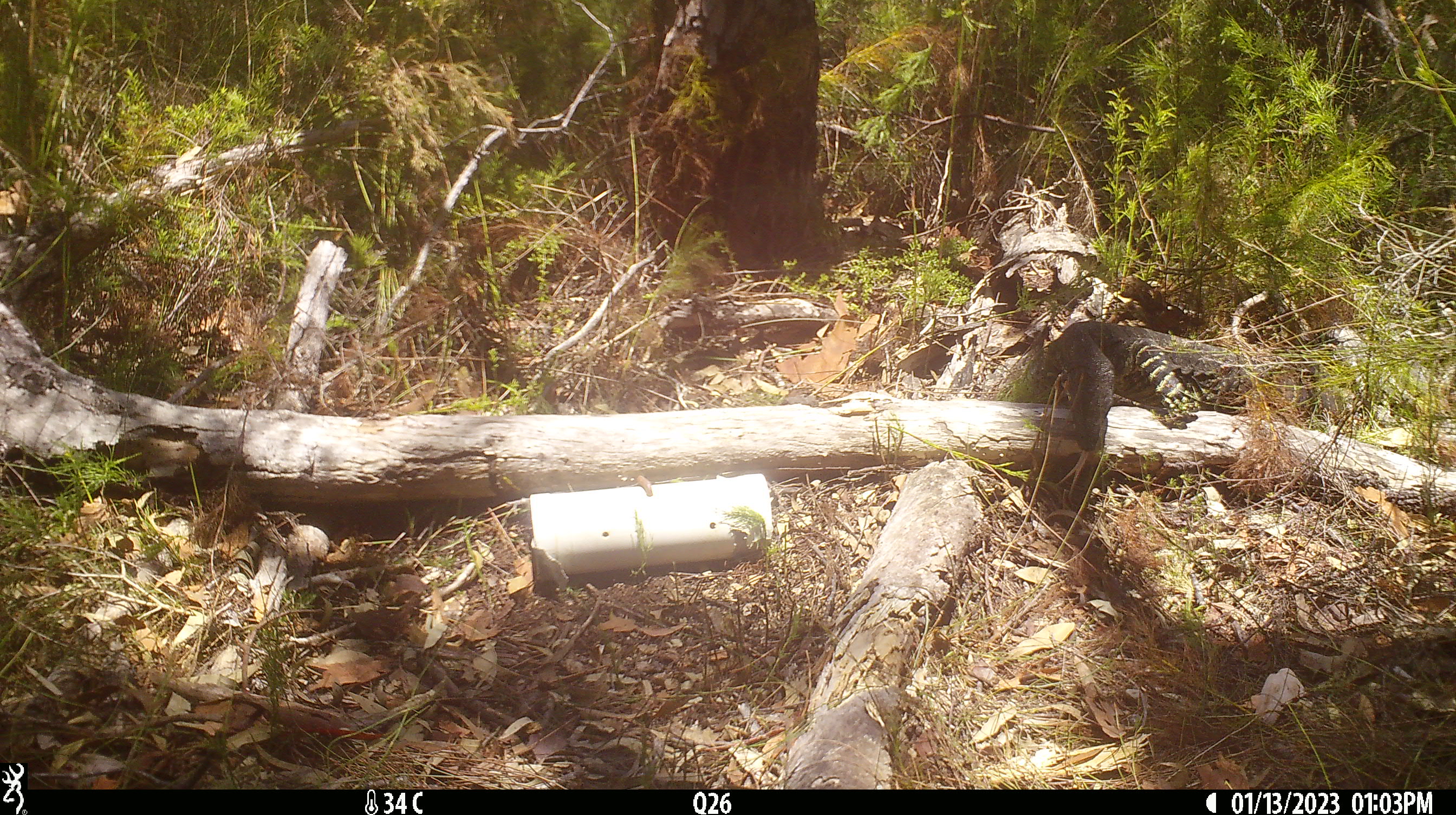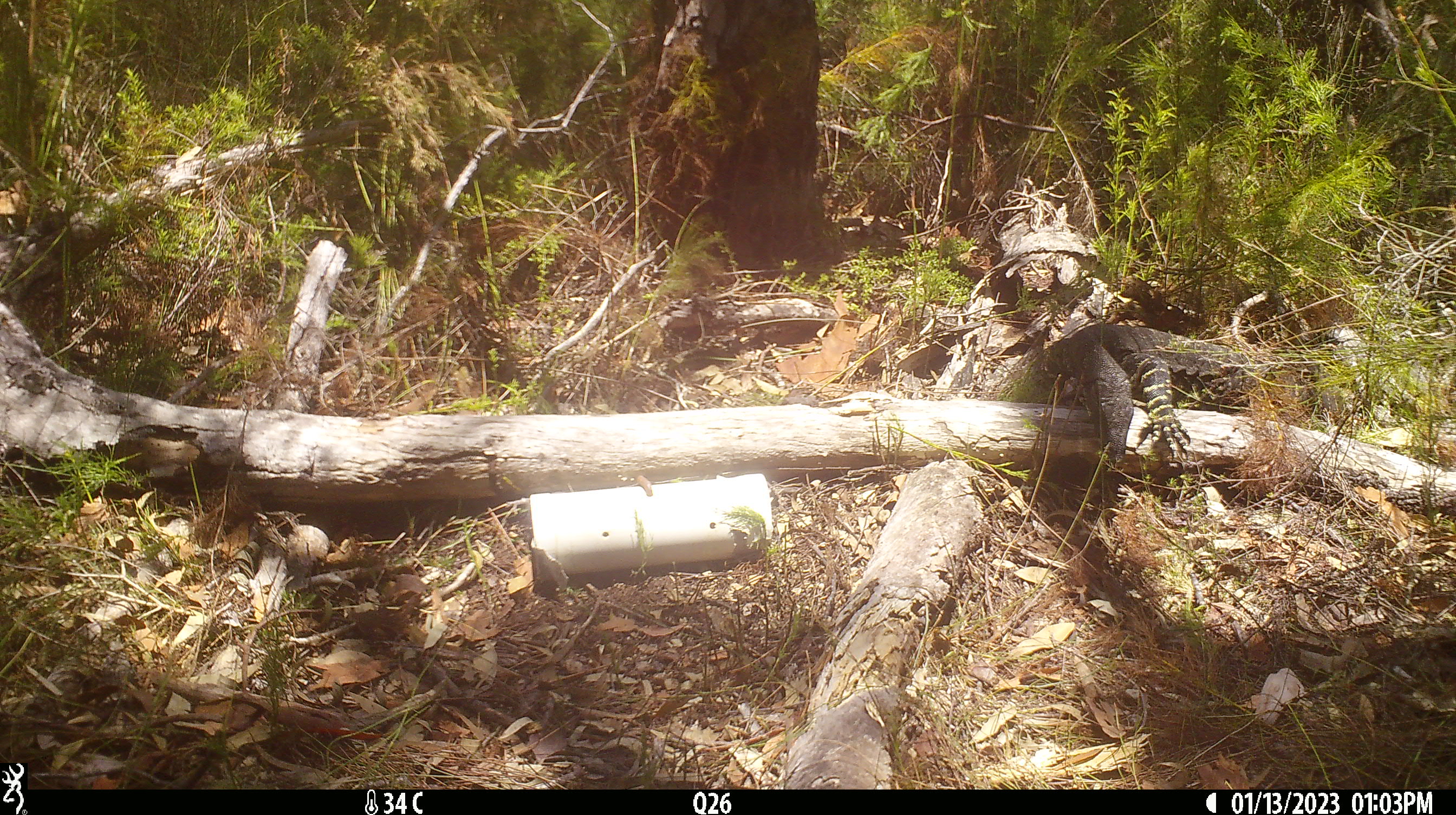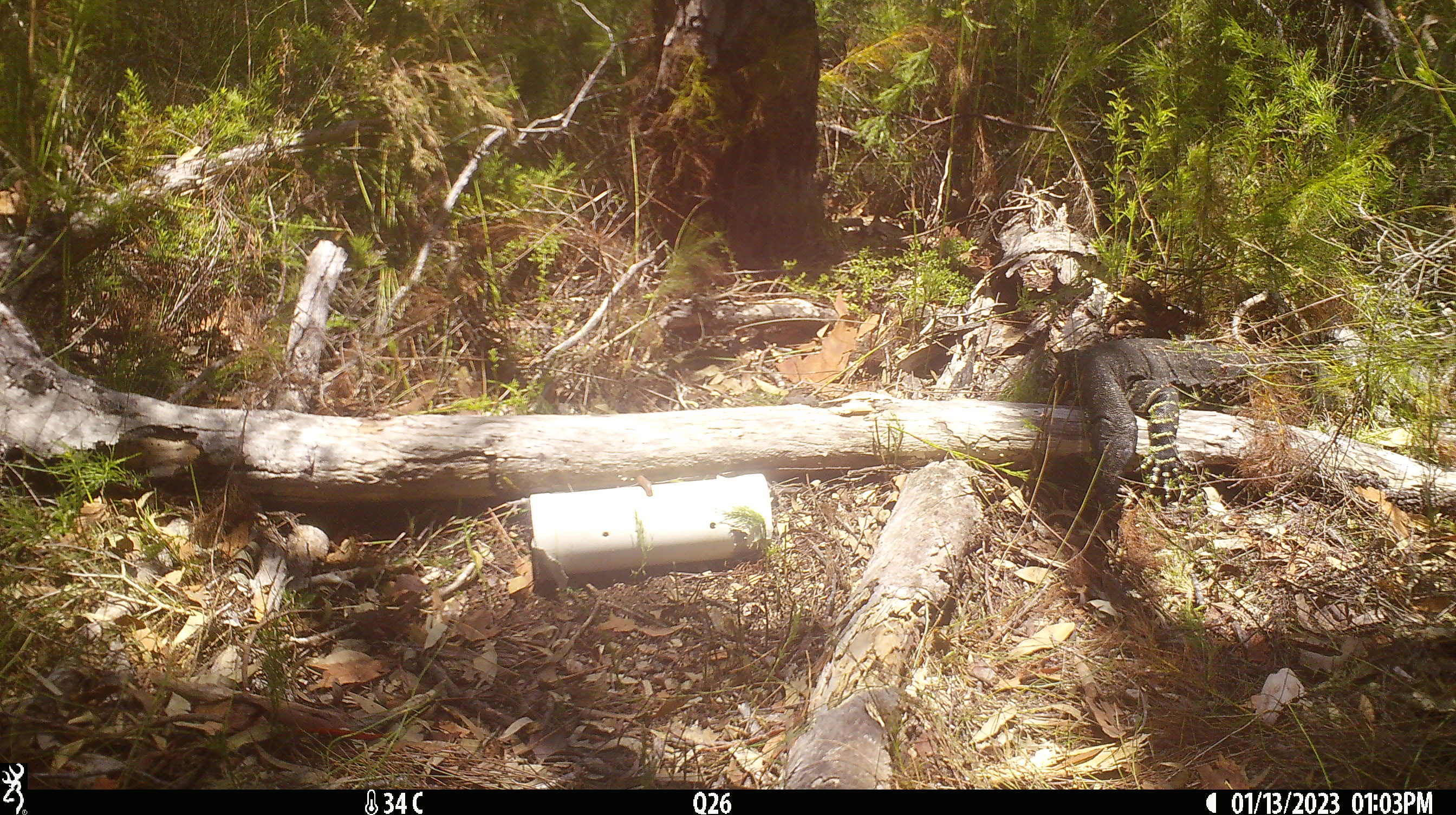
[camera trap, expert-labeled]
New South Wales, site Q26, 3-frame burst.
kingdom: Animalia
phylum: Chordata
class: Reptilia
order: Squamata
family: Varanidae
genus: Varanus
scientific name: Varanus varius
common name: lace monitor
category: goanna